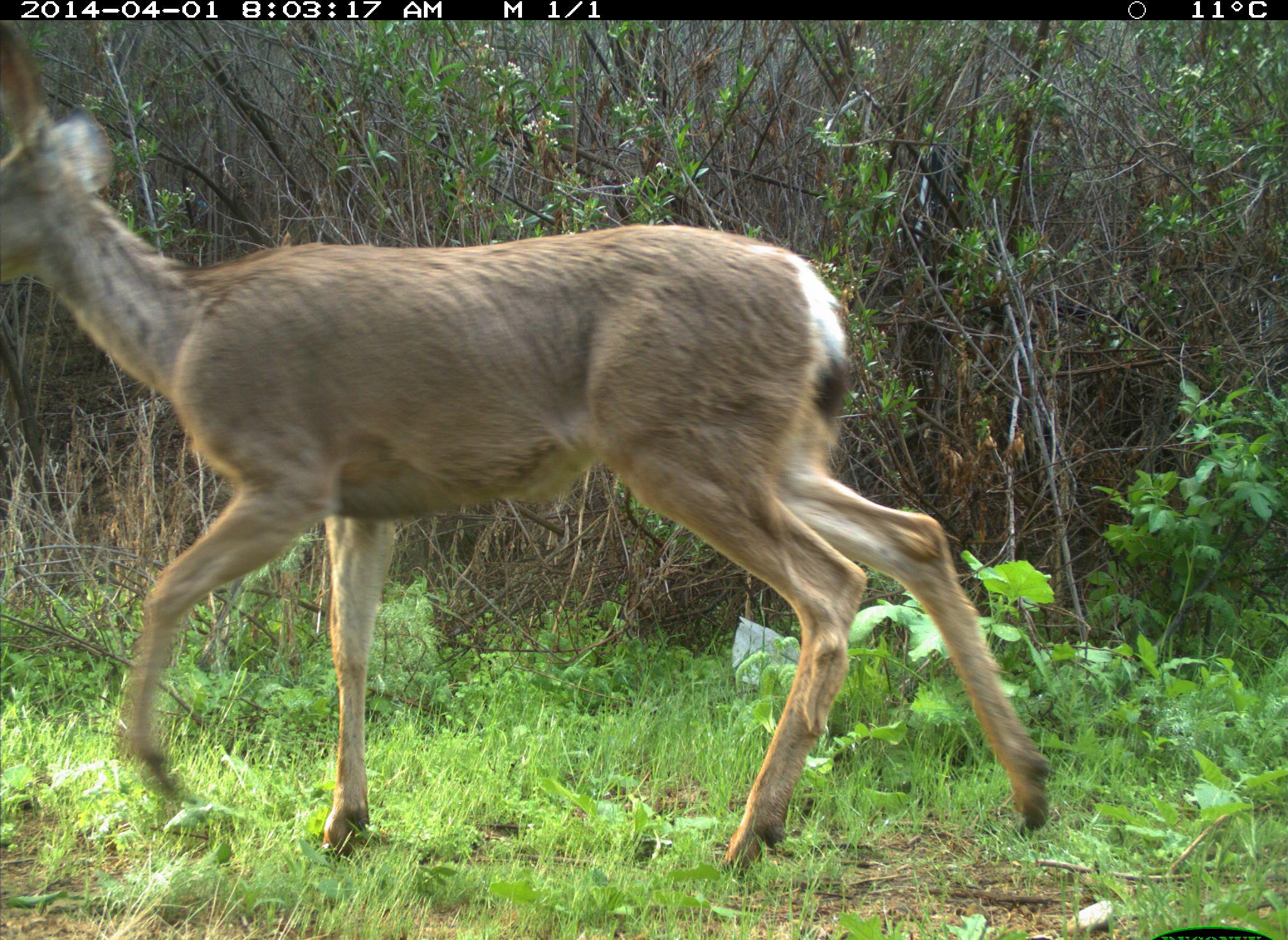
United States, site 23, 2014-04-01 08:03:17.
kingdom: Animalia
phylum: Chordata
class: Mammalia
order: Artiodactyla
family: Cervidae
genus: Odocoileus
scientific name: Odocoileus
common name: deer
Deer (Odocoileus).